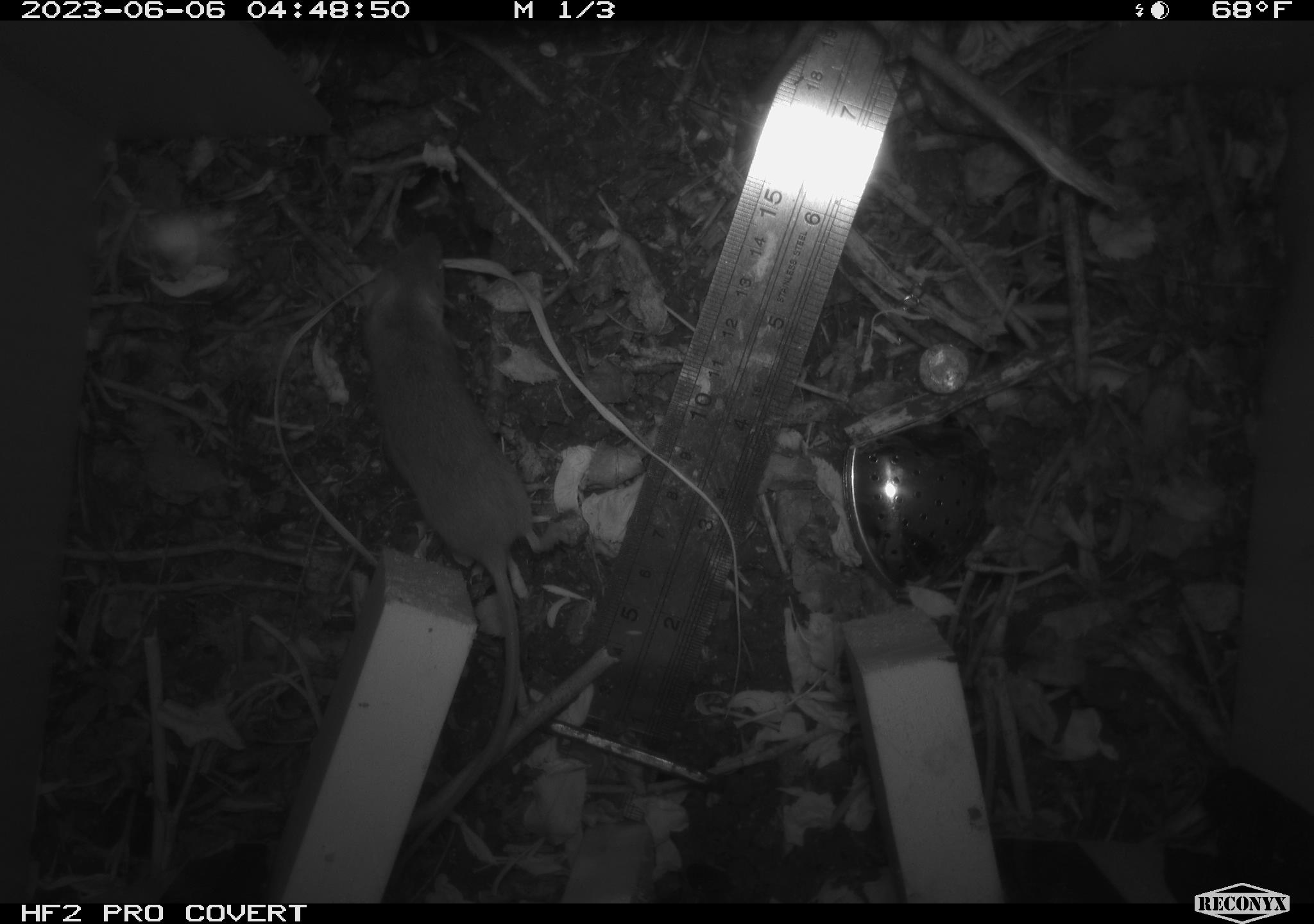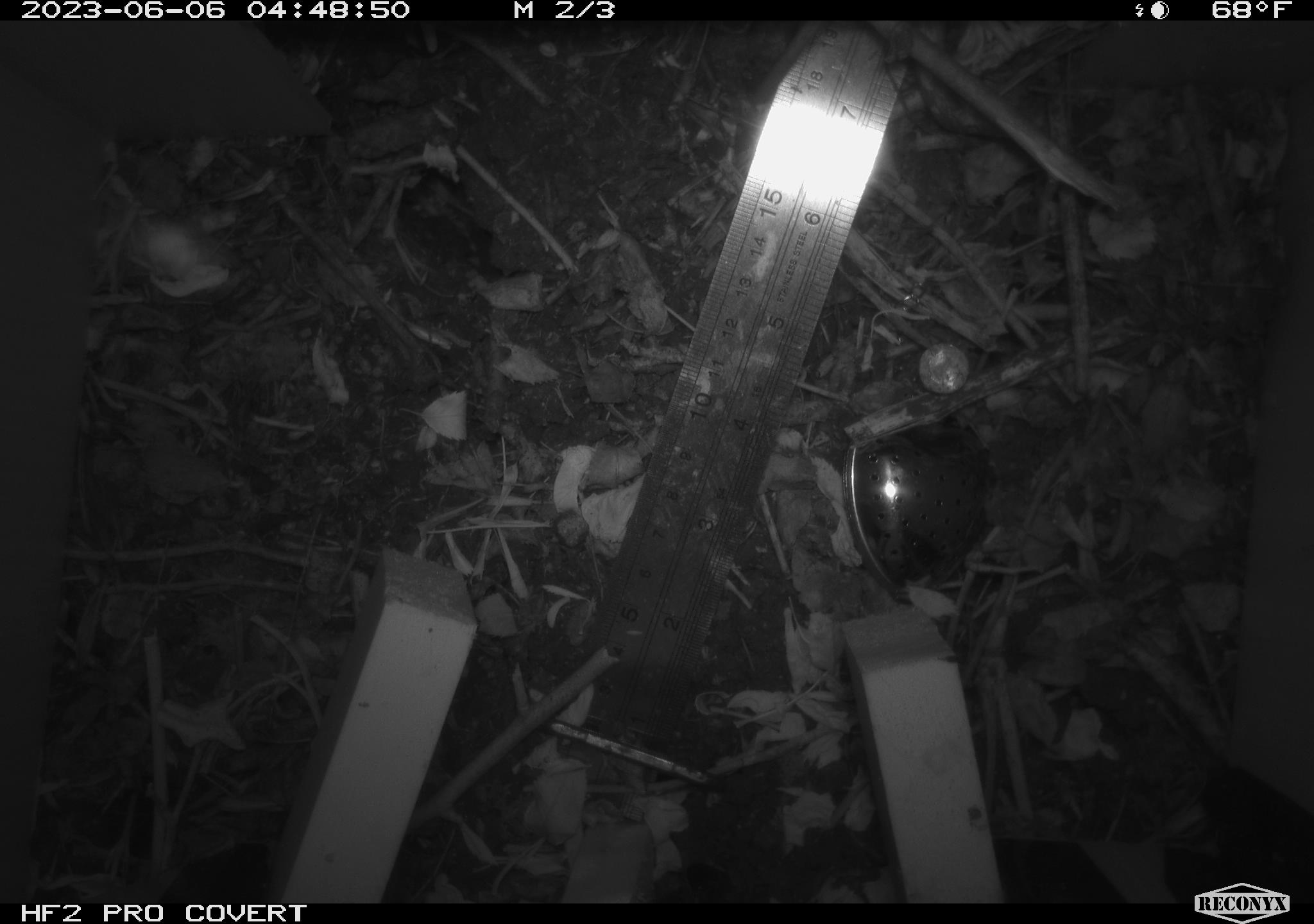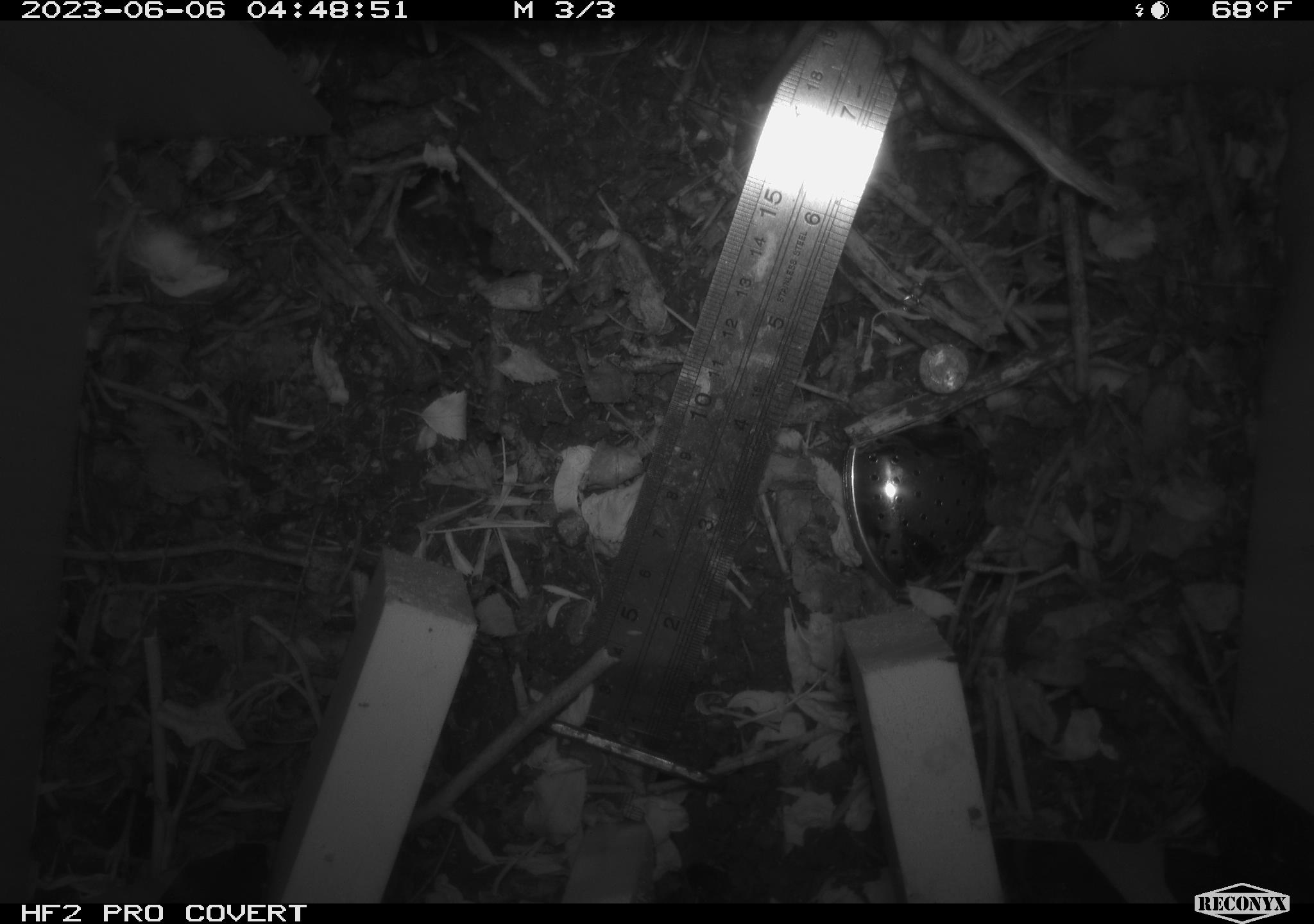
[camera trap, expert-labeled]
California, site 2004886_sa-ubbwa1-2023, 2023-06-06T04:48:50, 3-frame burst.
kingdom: Animalia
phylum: Chordata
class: Mammalia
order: Rodentia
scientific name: Rodentia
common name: rodent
Rodent (Rodentia).